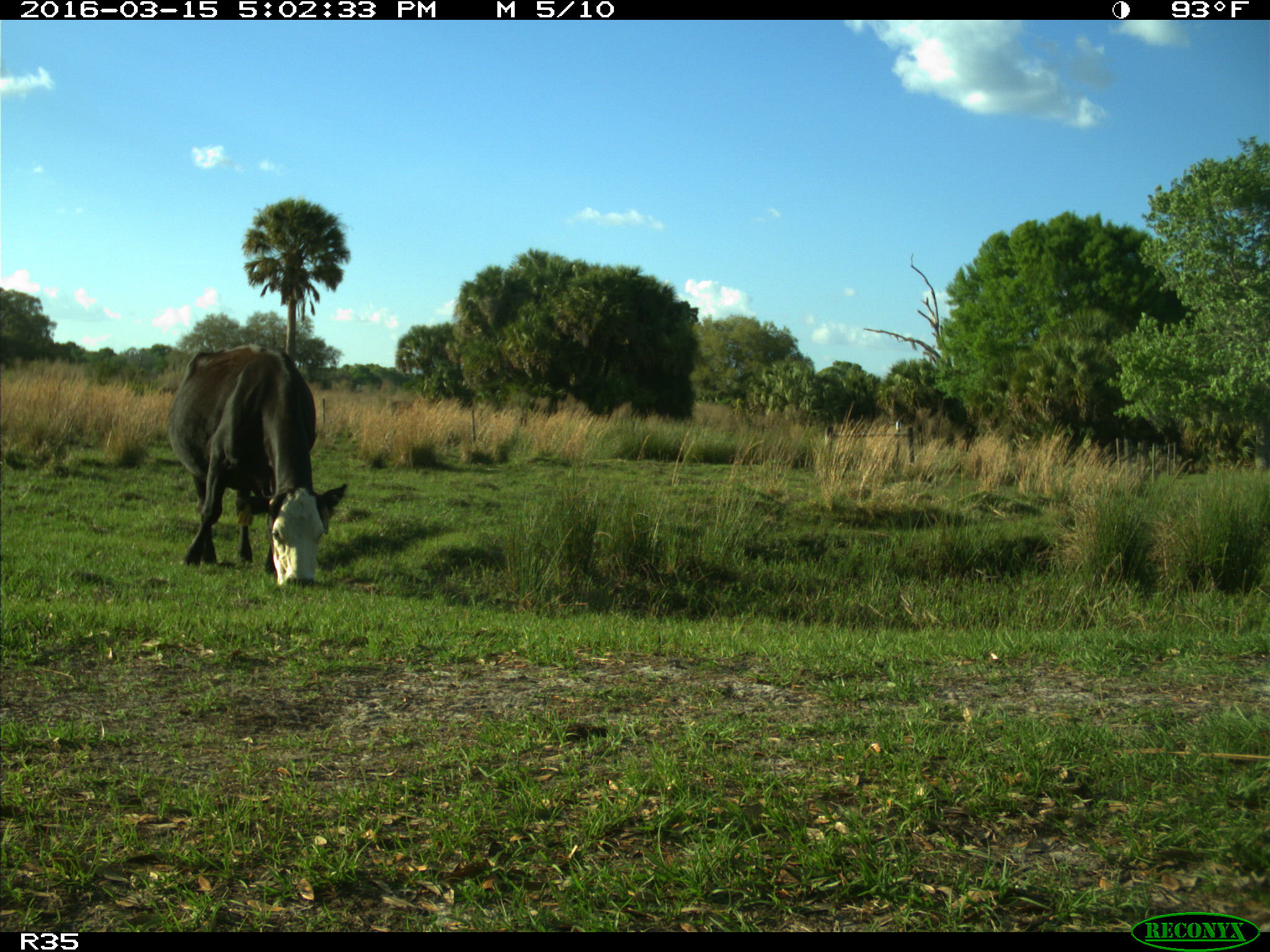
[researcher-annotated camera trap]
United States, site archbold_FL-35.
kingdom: Animalia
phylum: Chordata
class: Mammalia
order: Artiodactyla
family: Bovidae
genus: Bos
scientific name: Bos taurus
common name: domestic cow